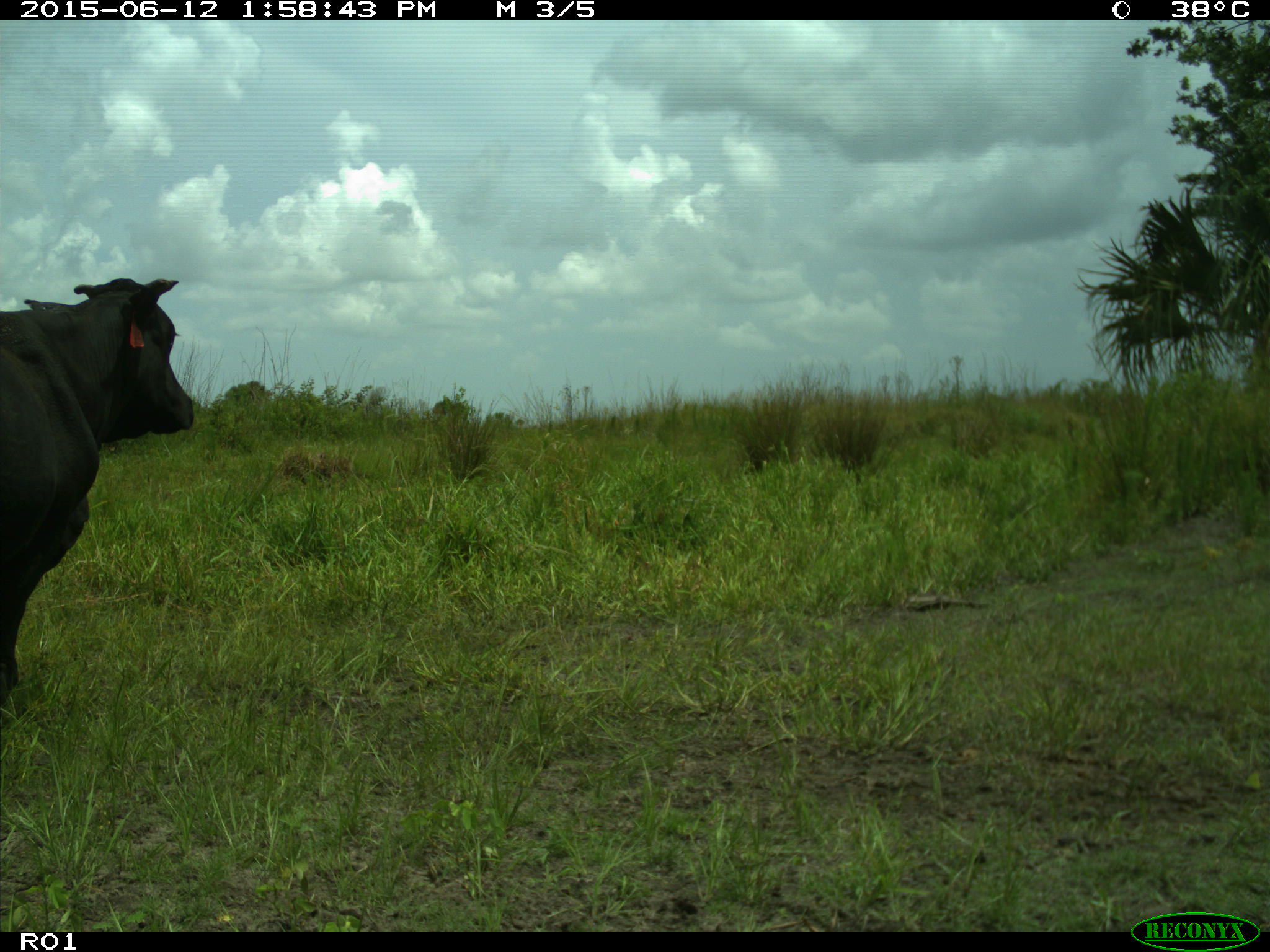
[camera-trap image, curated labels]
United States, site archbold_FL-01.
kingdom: Animalia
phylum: Chordata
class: Mammalia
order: Artiodactyla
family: Bovidae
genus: Bos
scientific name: Bos taurus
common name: domestic cow